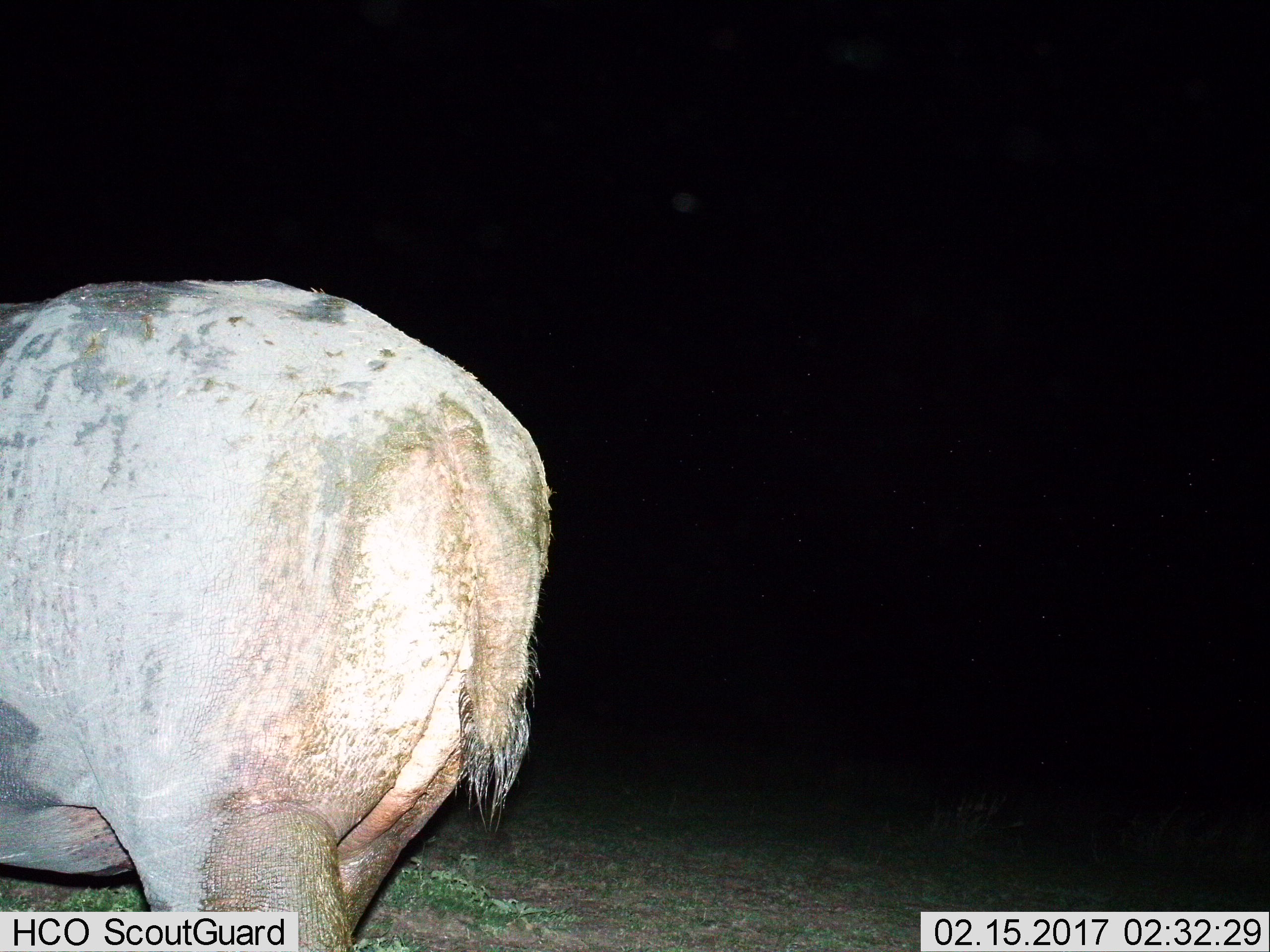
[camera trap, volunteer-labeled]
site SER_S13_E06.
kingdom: Animalia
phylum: Chordata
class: Mammalia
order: Artiodactyla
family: Hippopotamidae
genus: Hippopotamus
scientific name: Hippopotamus amphibius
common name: hippopotamus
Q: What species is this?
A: Hippopotamus (Hippopotamus amphibius).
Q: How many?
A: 1.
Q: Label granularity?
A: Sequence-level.